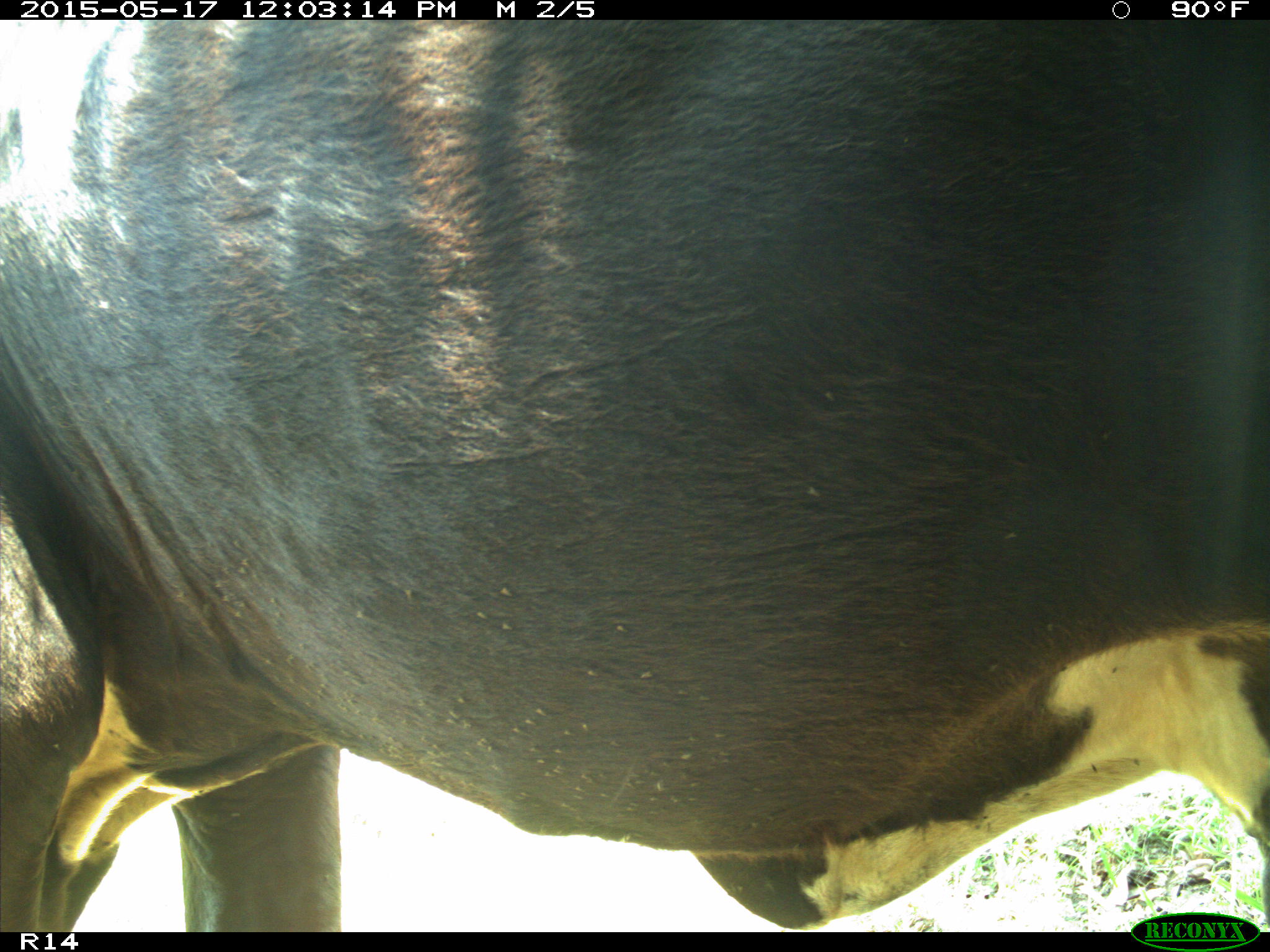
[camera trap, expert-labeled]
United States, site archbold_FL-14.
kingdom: Animalia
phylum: Chordata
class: Mammalia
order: Artiodactyla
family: Bovidae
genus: Bos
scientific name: Bos taurus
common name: domestic cow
Bos taurus (domestic cow).